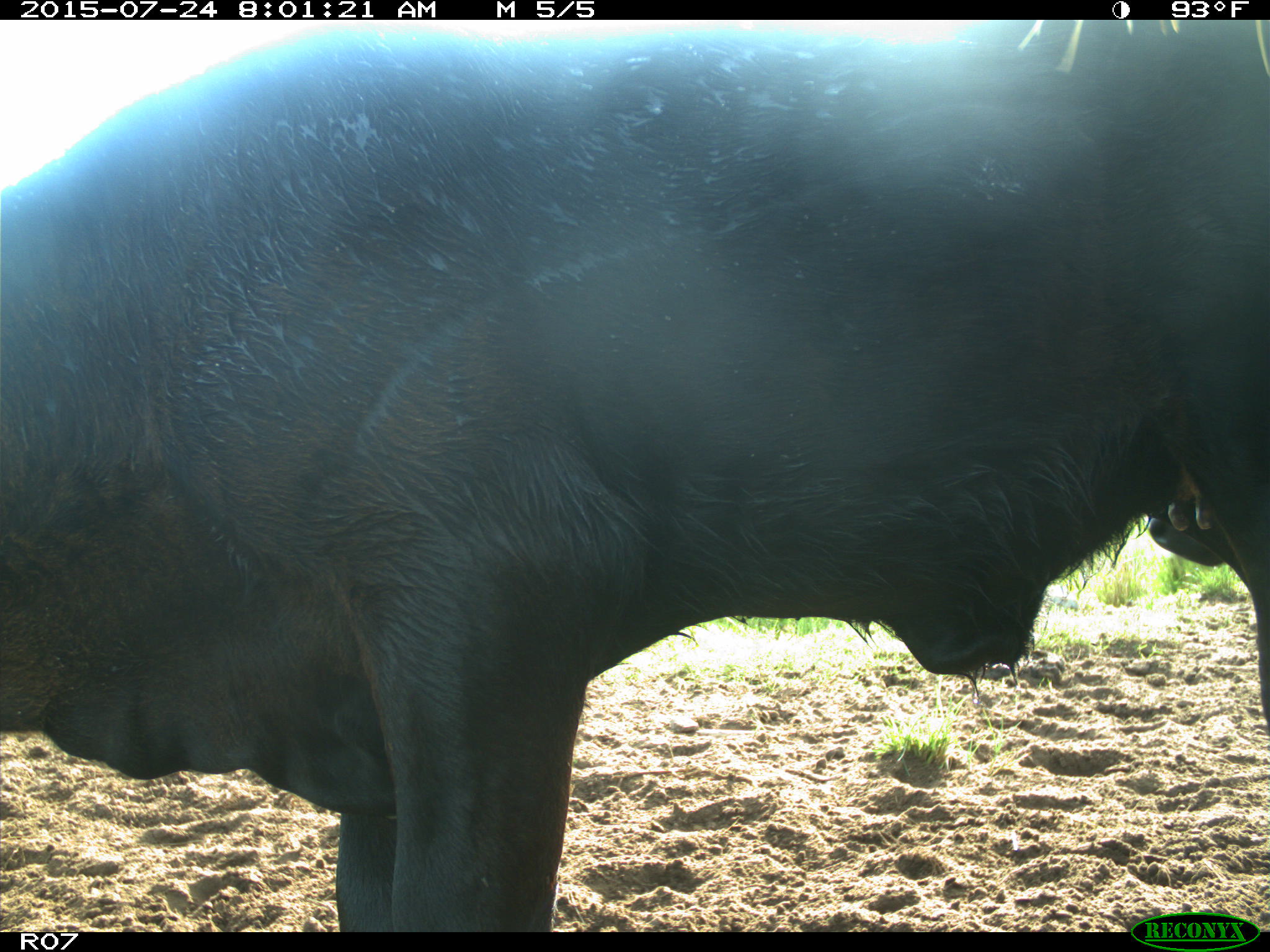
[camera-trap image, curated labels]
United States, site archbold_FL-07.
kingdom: Animalia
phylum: Chordata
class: Mammalia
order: Artiodactyla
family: Bovidae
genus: Bos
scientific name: Bos taurus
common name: domestic cow